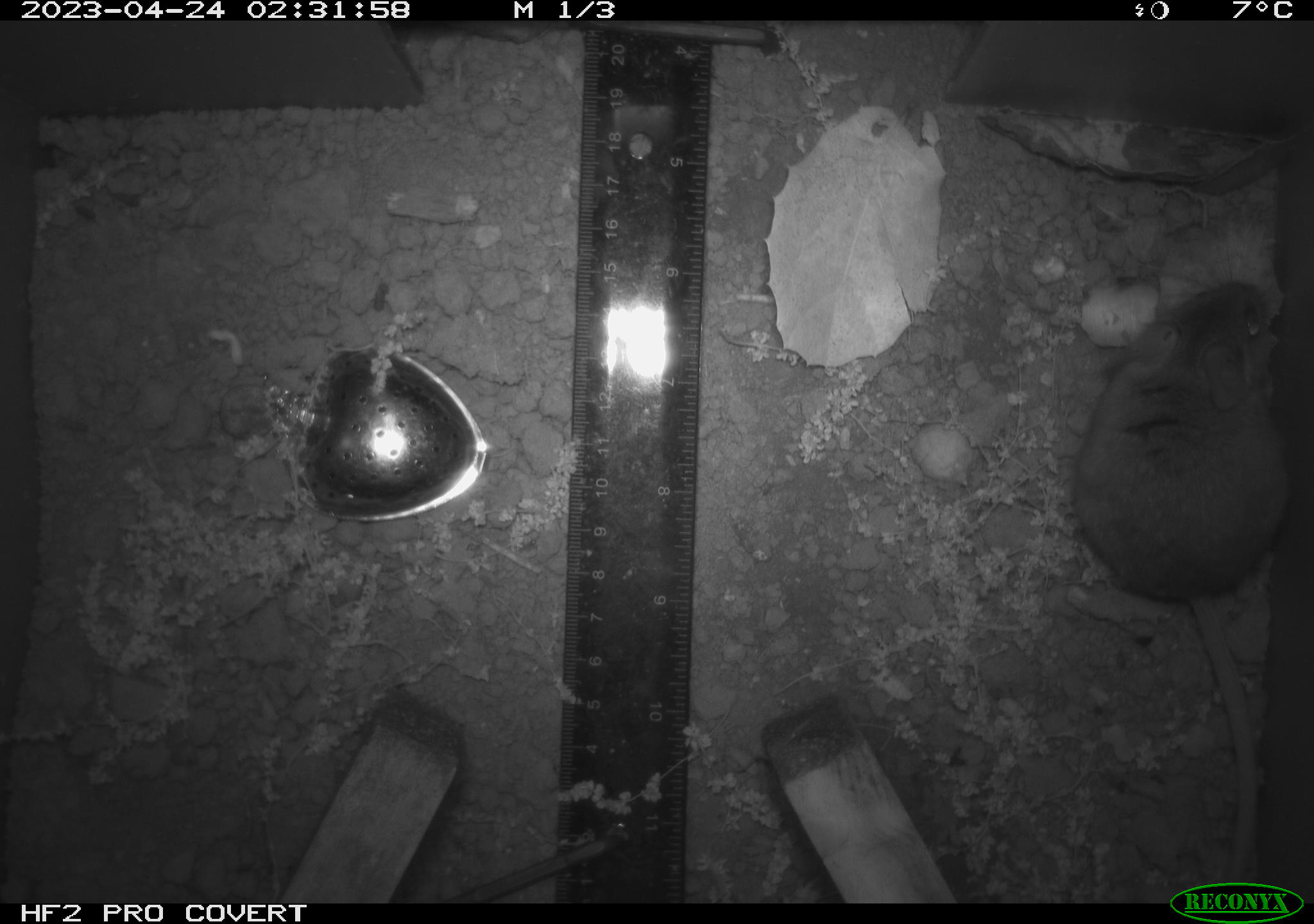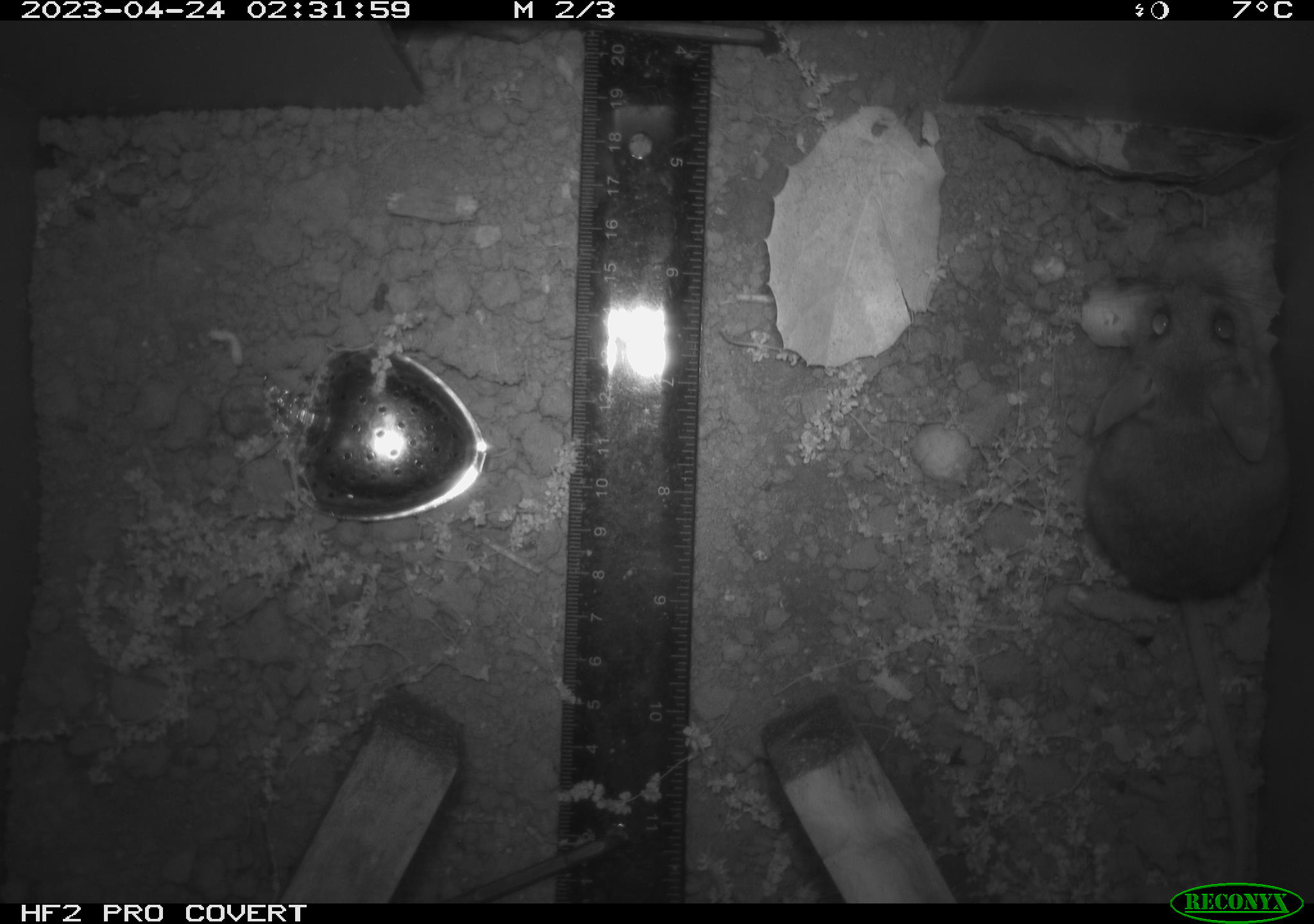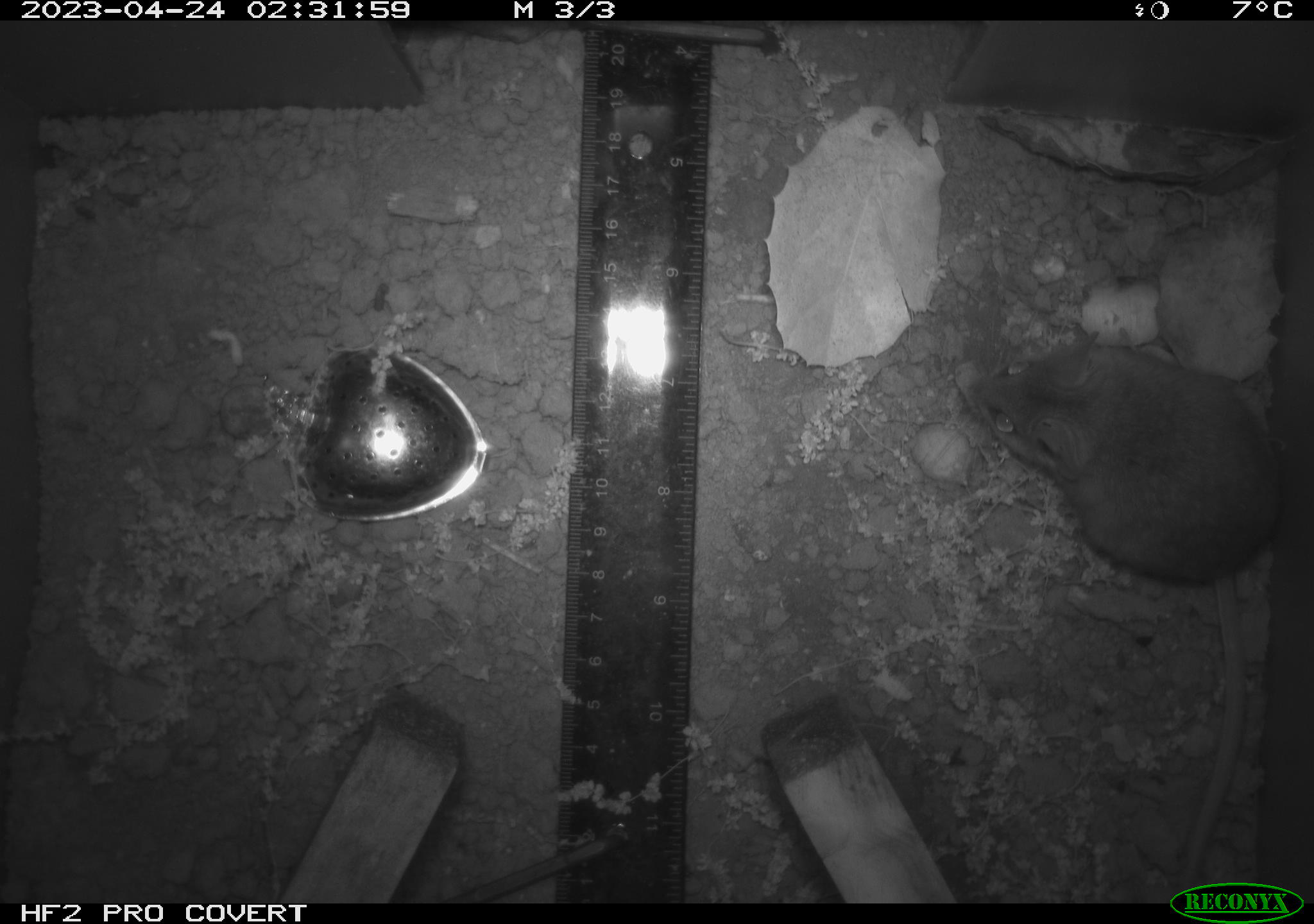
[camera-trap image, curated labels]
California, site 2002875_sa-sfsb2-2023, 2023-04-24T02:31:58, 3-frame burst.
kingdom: Animalia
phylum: Chordata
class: Mammalia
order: Rodentia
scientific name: Rodentia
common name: mouse species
Mouse species (Rodentia).